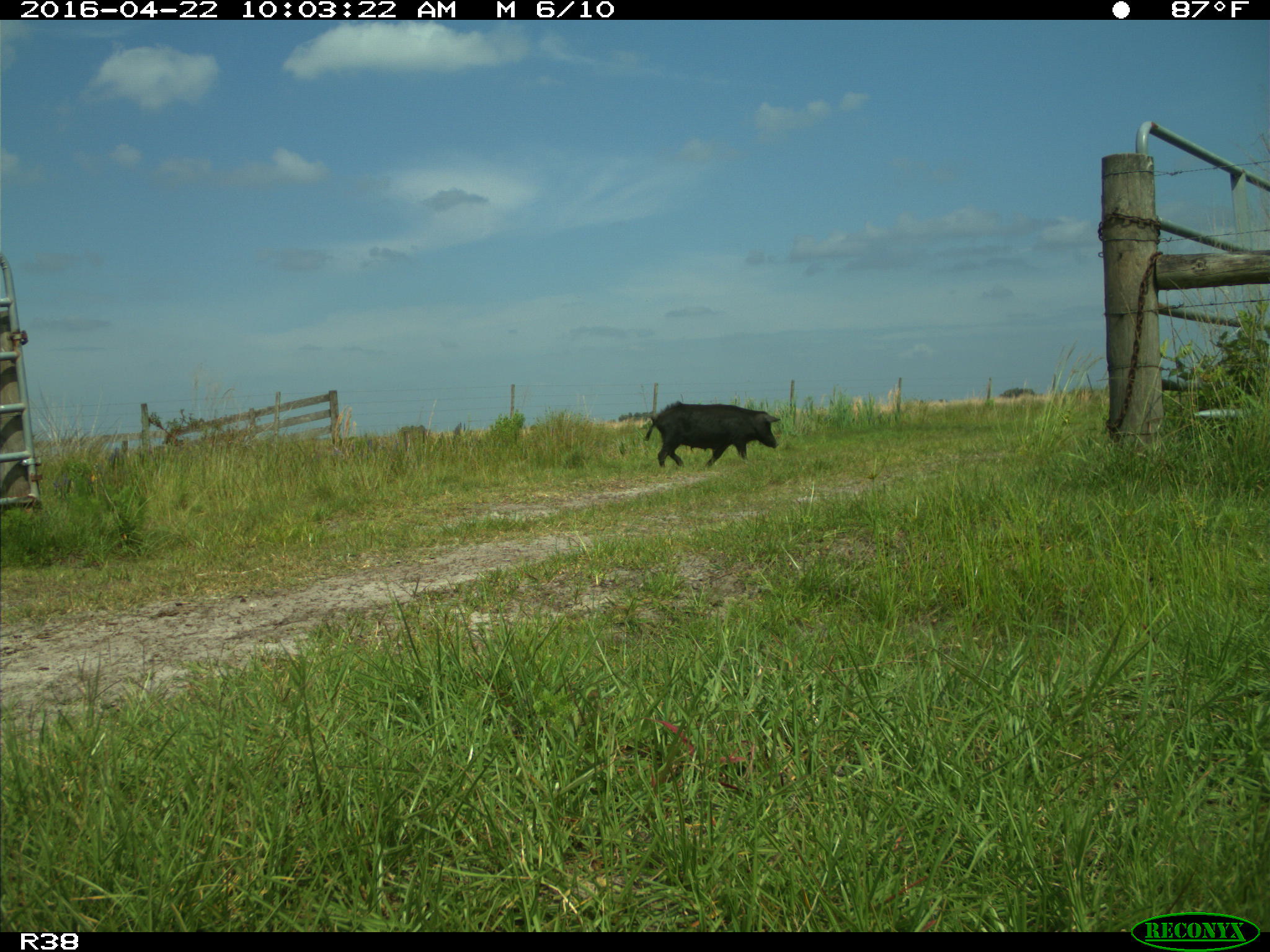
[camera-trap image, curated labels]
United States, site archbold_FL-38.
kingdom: Animalia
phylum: Chordata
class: Mammalia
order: Artiodactyla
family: Suidae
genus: Sus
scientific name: Sus scrofa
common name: wild boar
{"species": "Sus scrofa (wild boar)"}